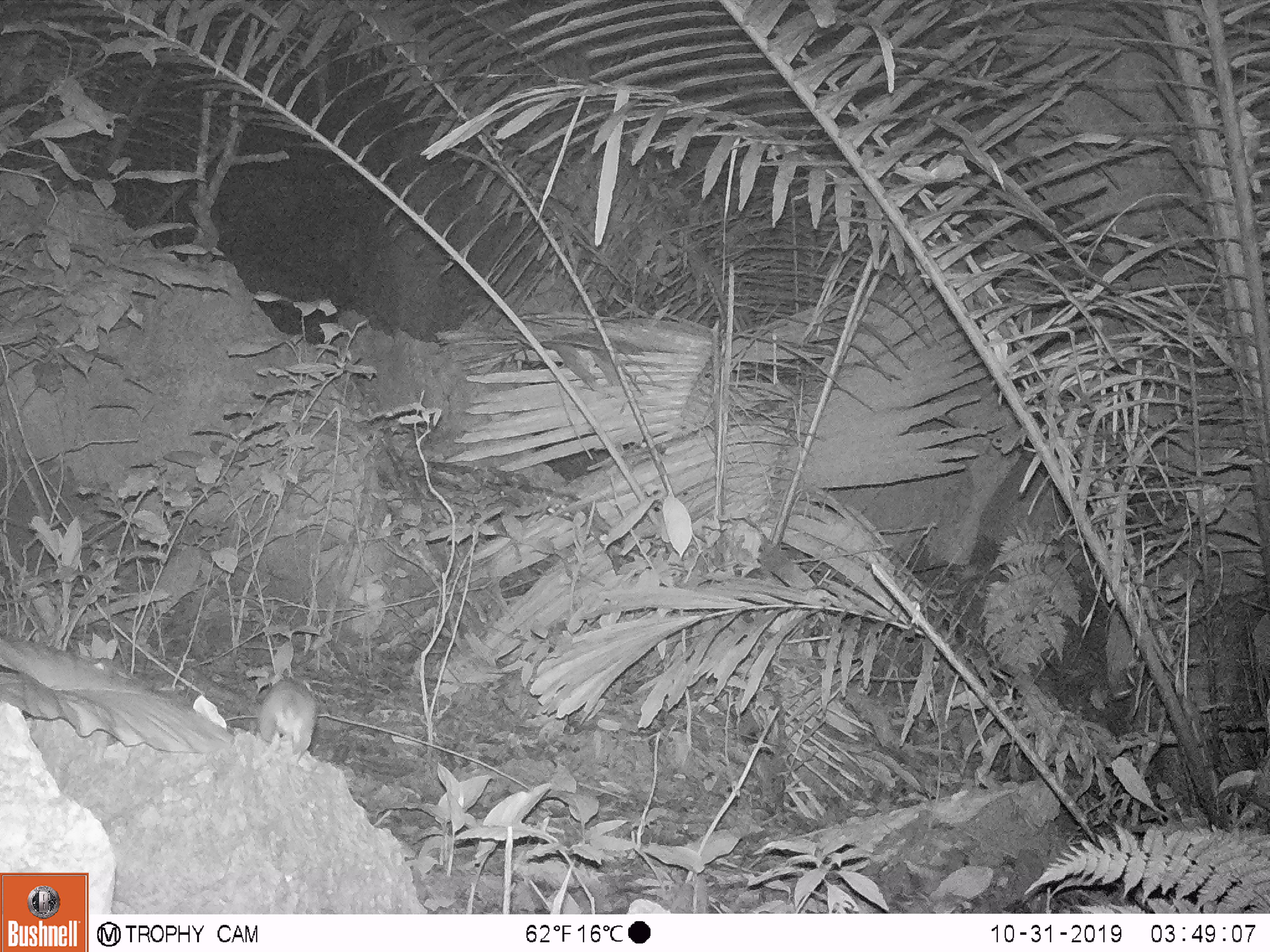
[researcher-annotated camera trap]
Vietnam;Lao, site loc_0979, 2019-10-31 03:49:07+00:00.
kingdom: Animalia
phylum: Chordata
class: Mammalia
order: Rodentia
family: Muridae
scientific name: Muridae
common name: old-world mice and rats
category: unidentified murid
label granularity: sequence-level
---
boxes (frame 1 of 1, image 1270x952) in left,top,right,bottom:
unidentified murid: 258,677,318,755